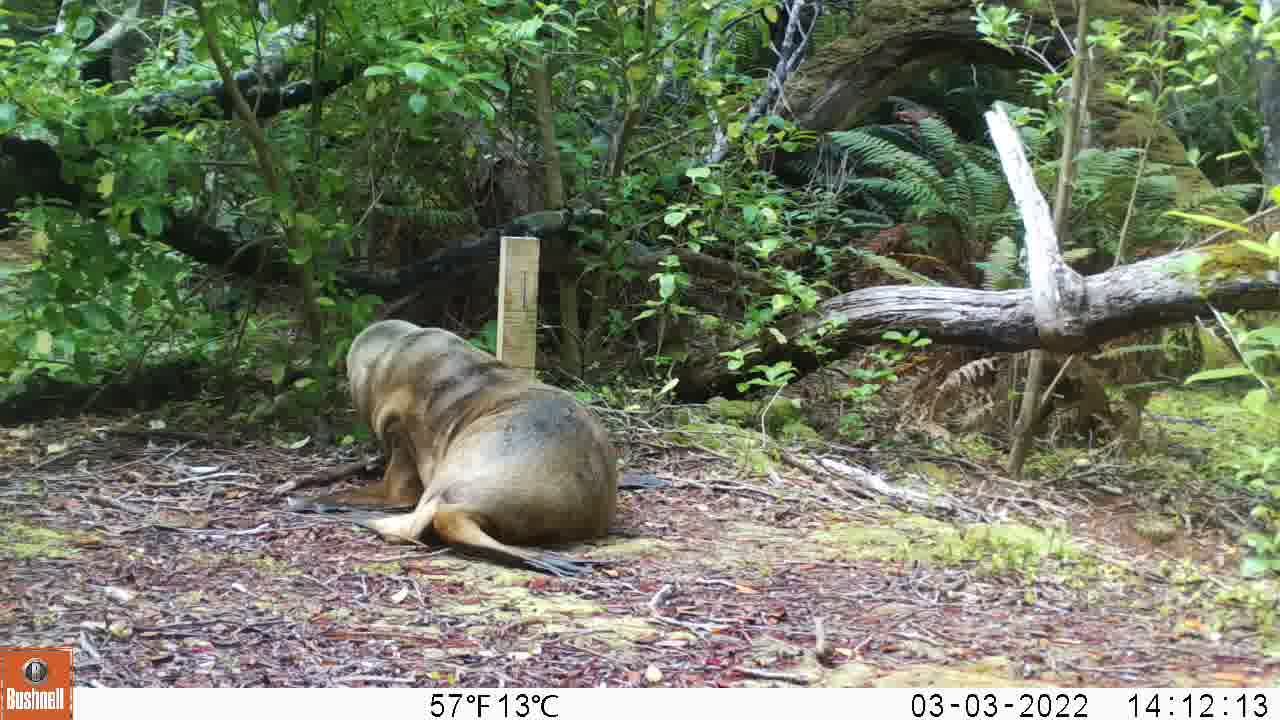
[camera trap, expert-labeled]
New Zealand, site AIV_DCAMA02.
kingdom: Animalia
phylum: Chordata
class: Mammalia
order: Carnivora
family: Otariidae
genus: Phocarctos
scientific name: Phocarctos hookeri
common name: new zealand sea lion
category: sealion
Sealion (new zealand sea lion) (Phocarctos hookeri).